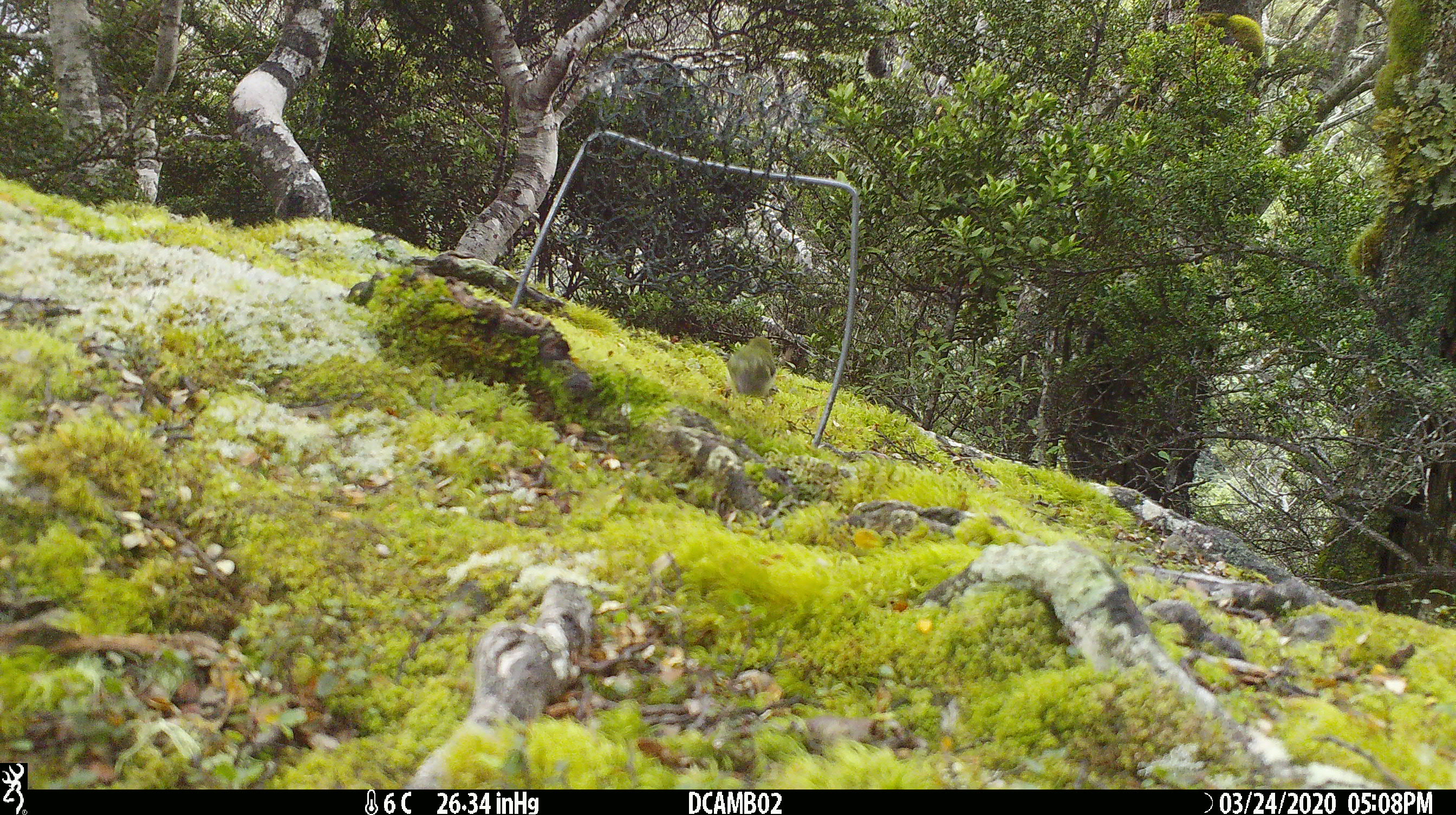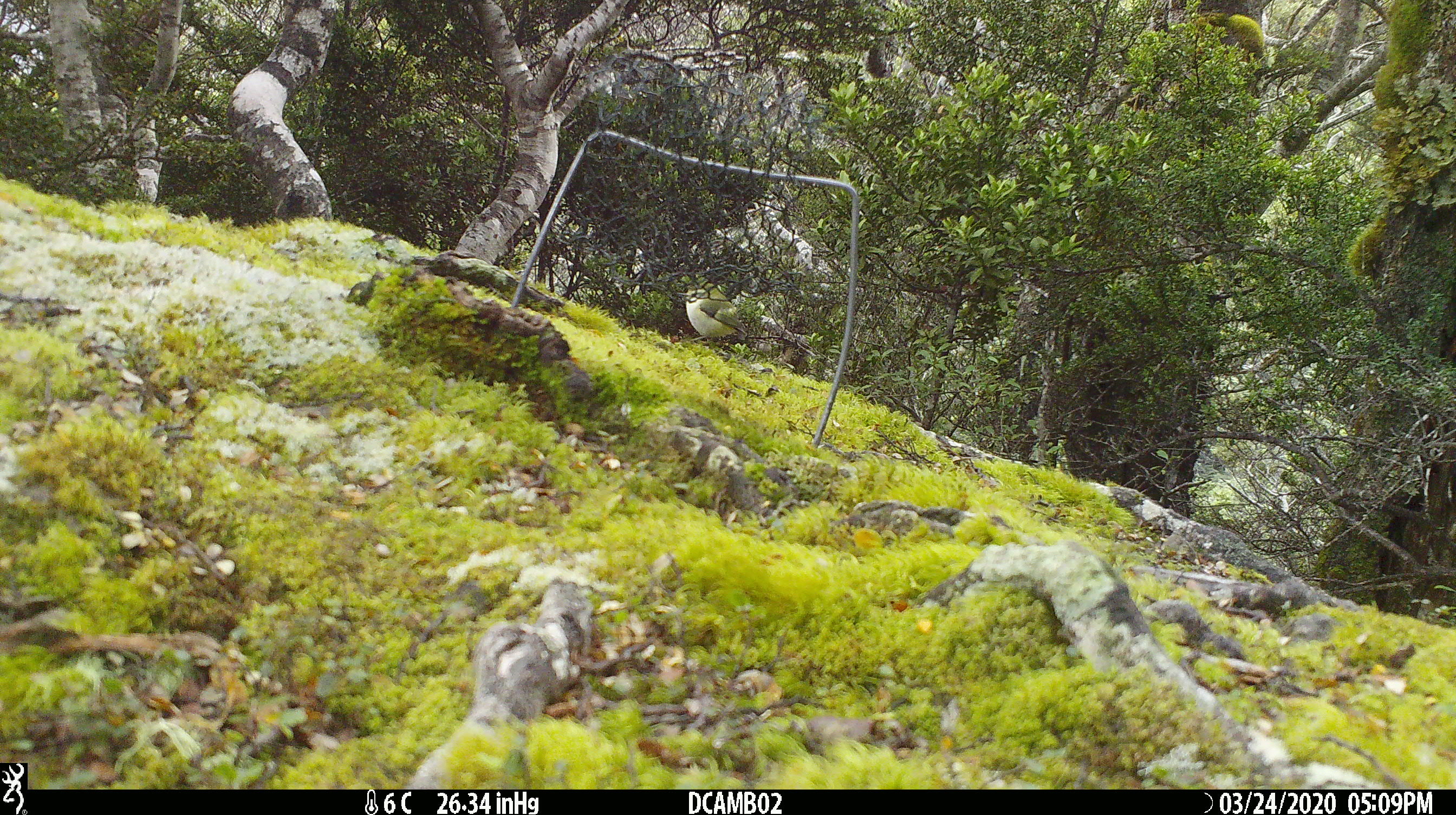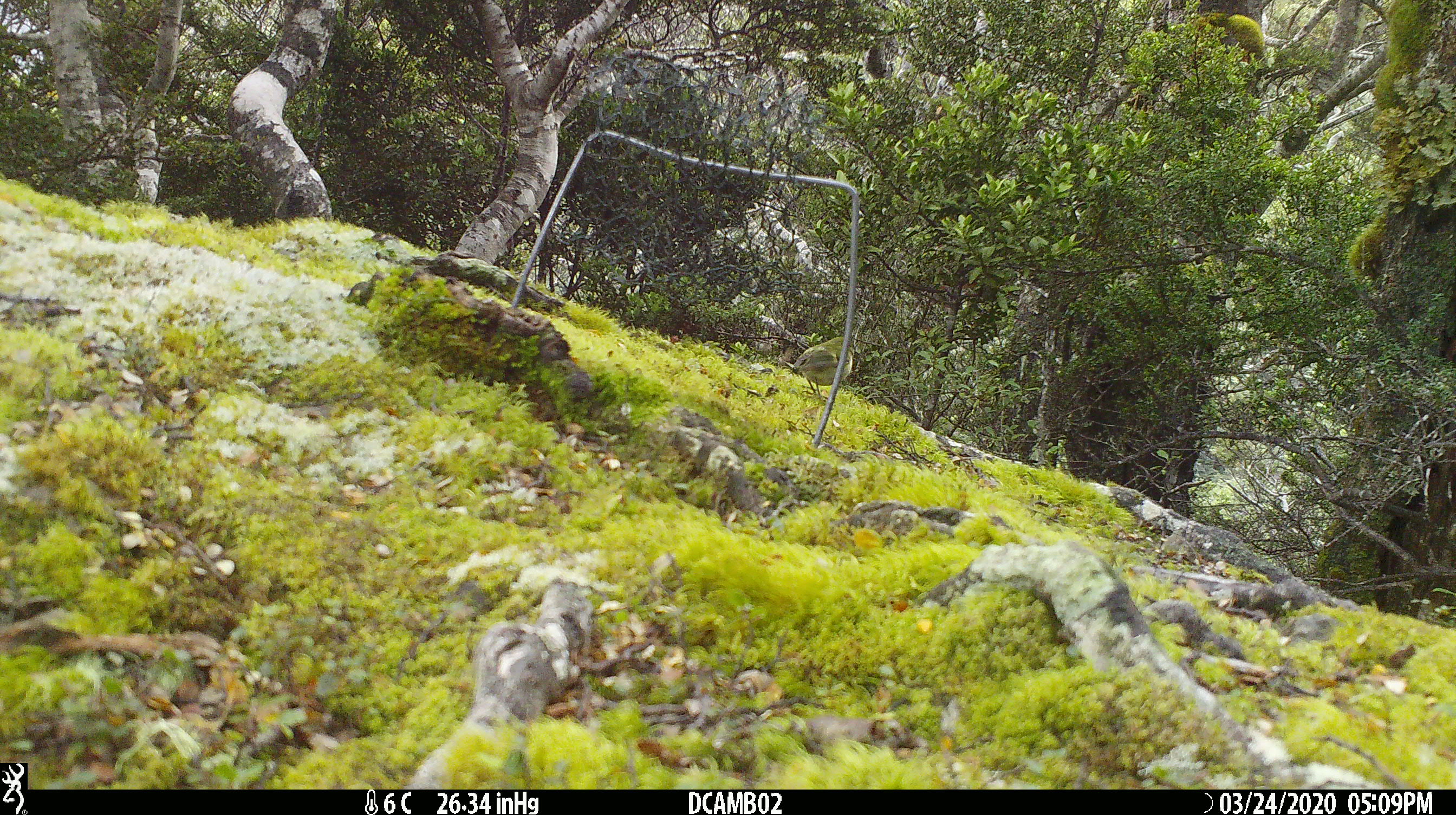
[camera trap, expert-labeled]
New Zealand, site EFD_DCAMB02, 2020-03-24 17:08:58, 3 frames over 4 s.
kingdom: Animalia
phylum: Chordata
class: Aves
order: Passeriformes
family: Acanthisittidae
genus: Acanthisitta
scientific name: Acanthisitta chloris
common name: rifleman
Rifleman (Acanthisitta chloris).